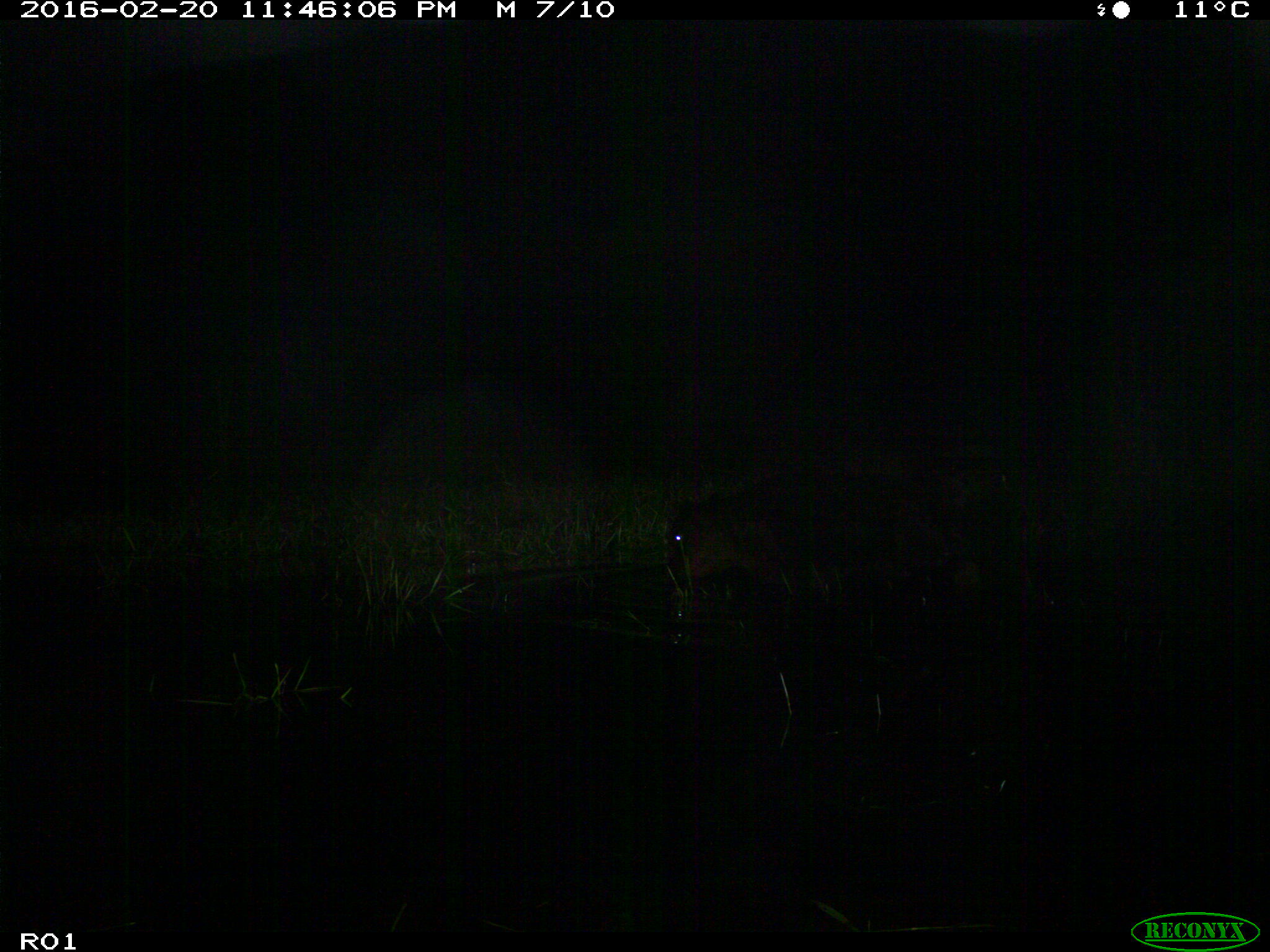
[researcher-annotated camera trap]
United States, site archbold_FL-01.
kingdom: Animalia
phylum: Chordata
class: Mammalia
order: Artiodactyla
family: Bovidae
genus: Bos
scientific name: Bos taurus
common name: domestic cow